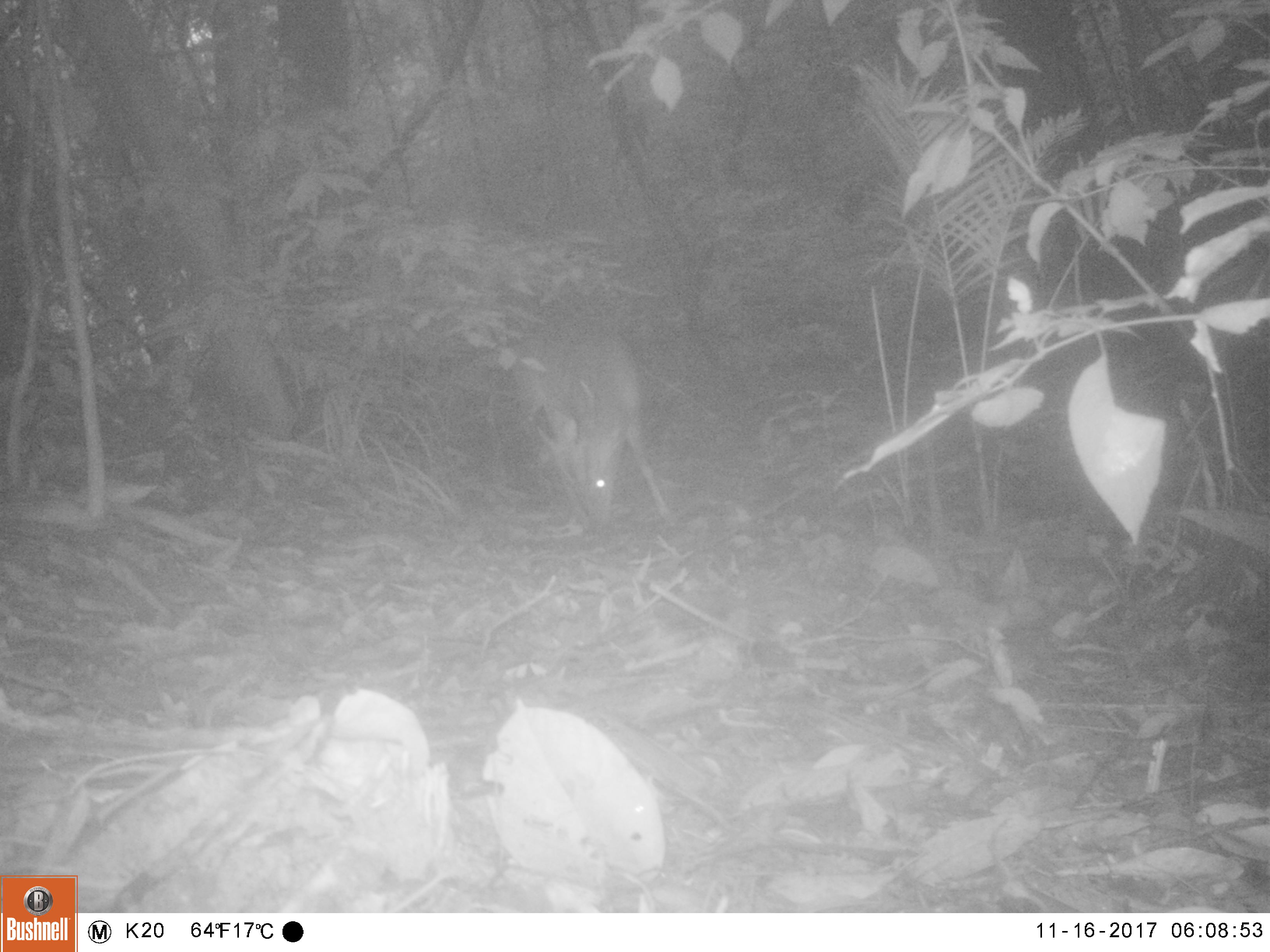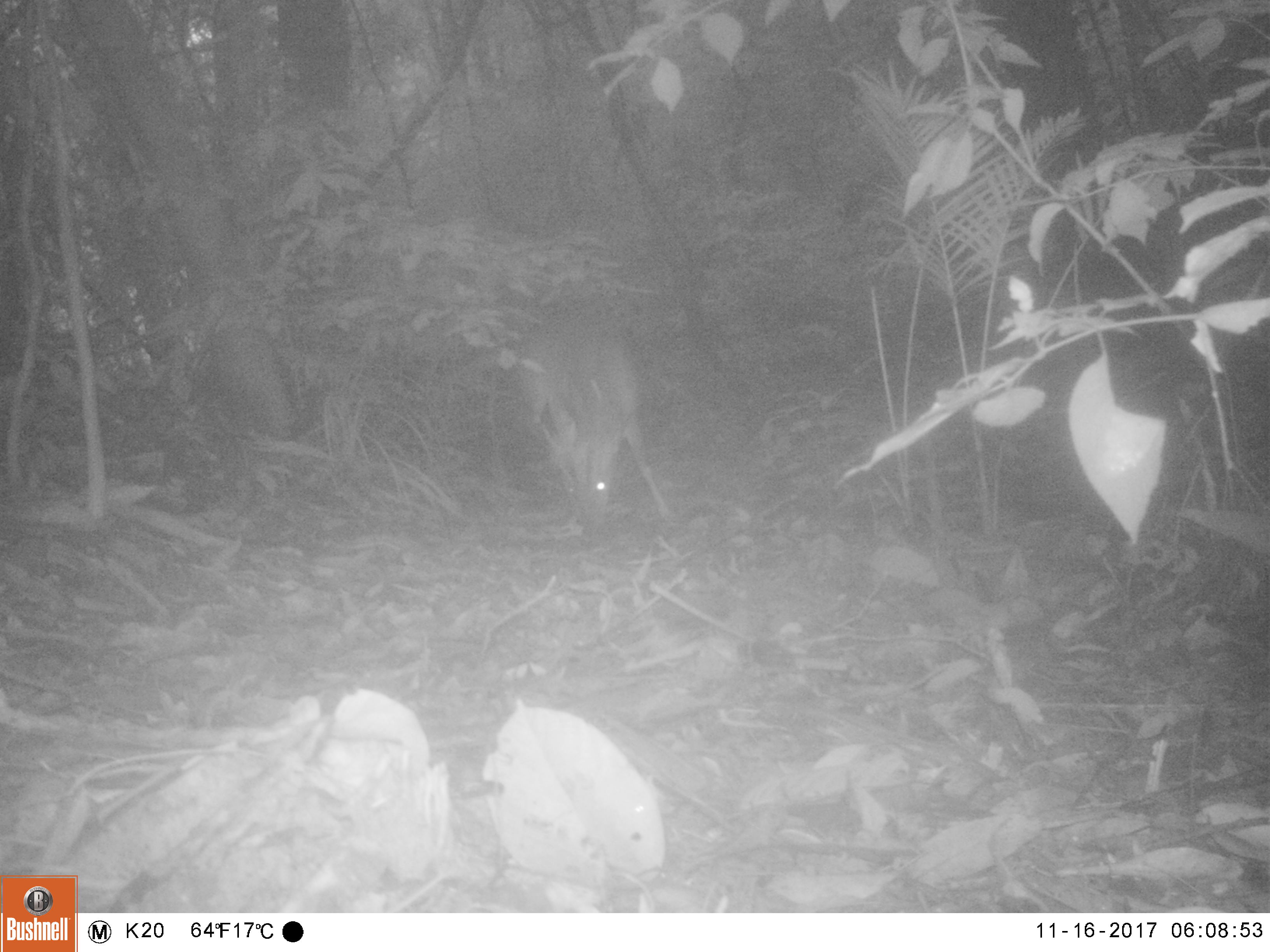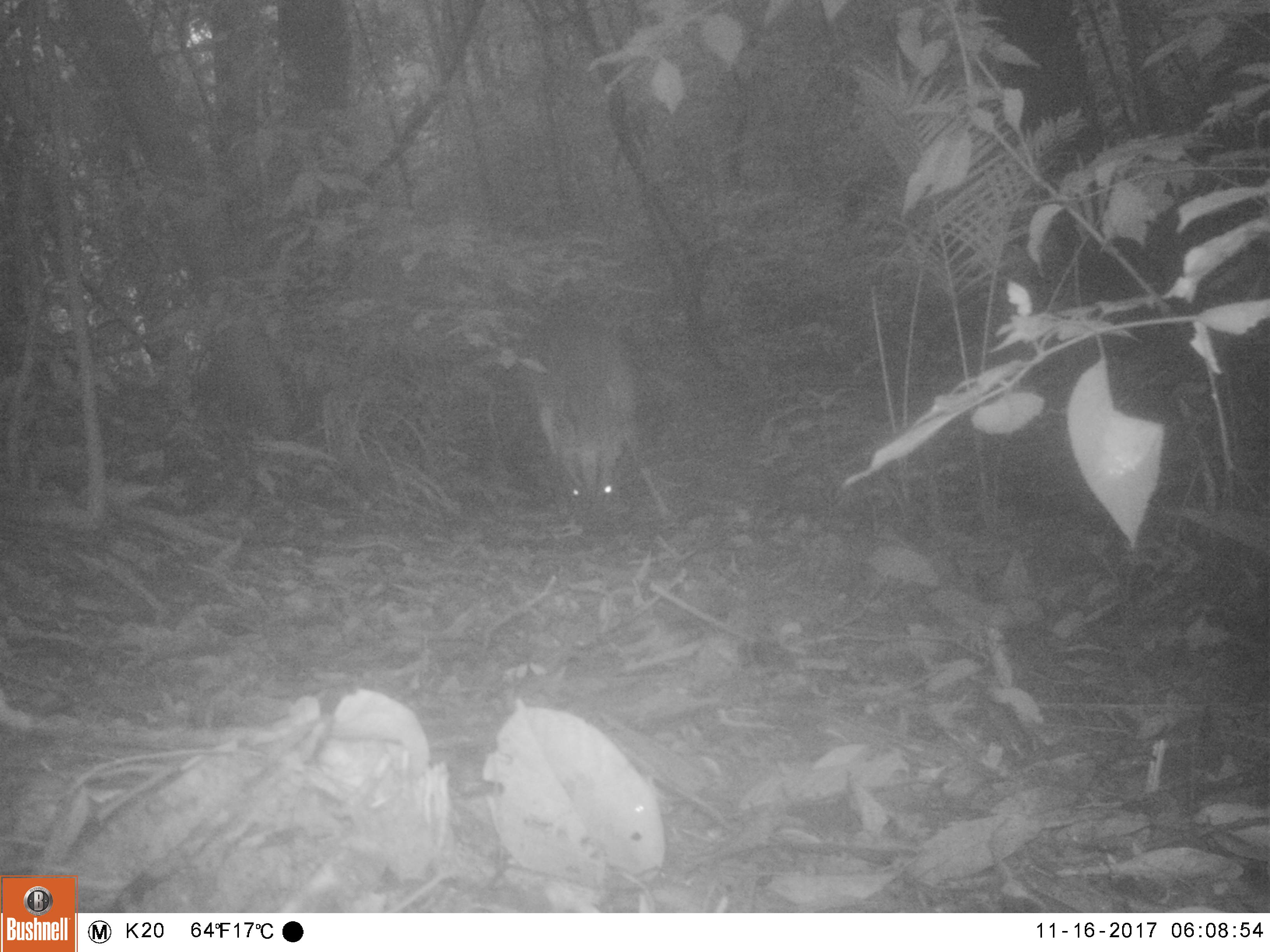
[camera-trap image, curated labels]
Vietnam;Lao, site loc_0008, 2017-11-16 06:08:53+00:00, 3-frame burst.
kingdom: Animalia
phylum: Chordata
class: Mammalia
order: Artiodactyla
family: Cervidae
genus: Muntiacus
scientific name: Muntiacus vuquangensis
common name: large-antlered muntjac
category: large antlered muntjac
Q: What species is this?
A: Large antlered muntjac (large-antlered muntjac) (Muntiacus vuquangensis).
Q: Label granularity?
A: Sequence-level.